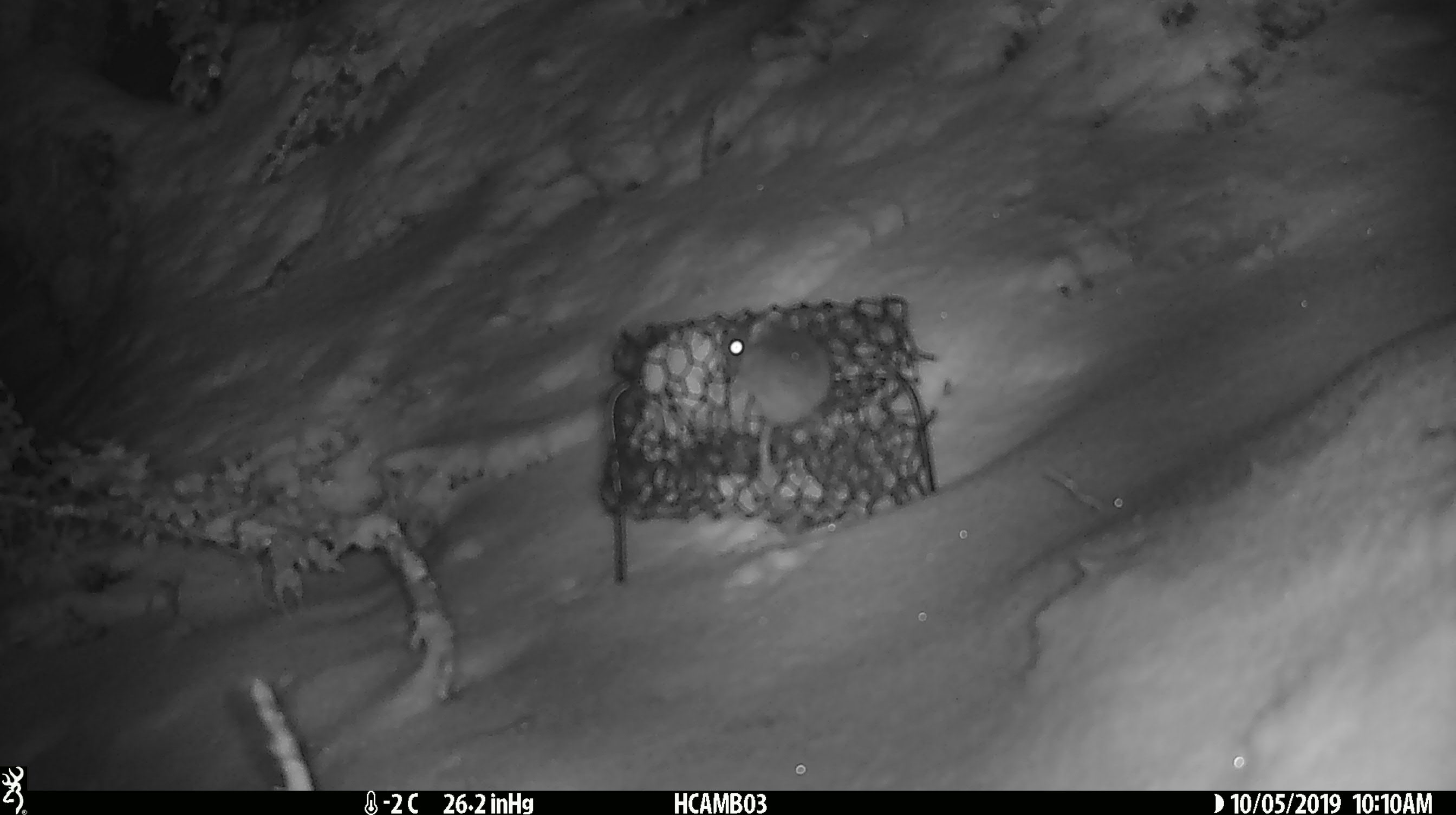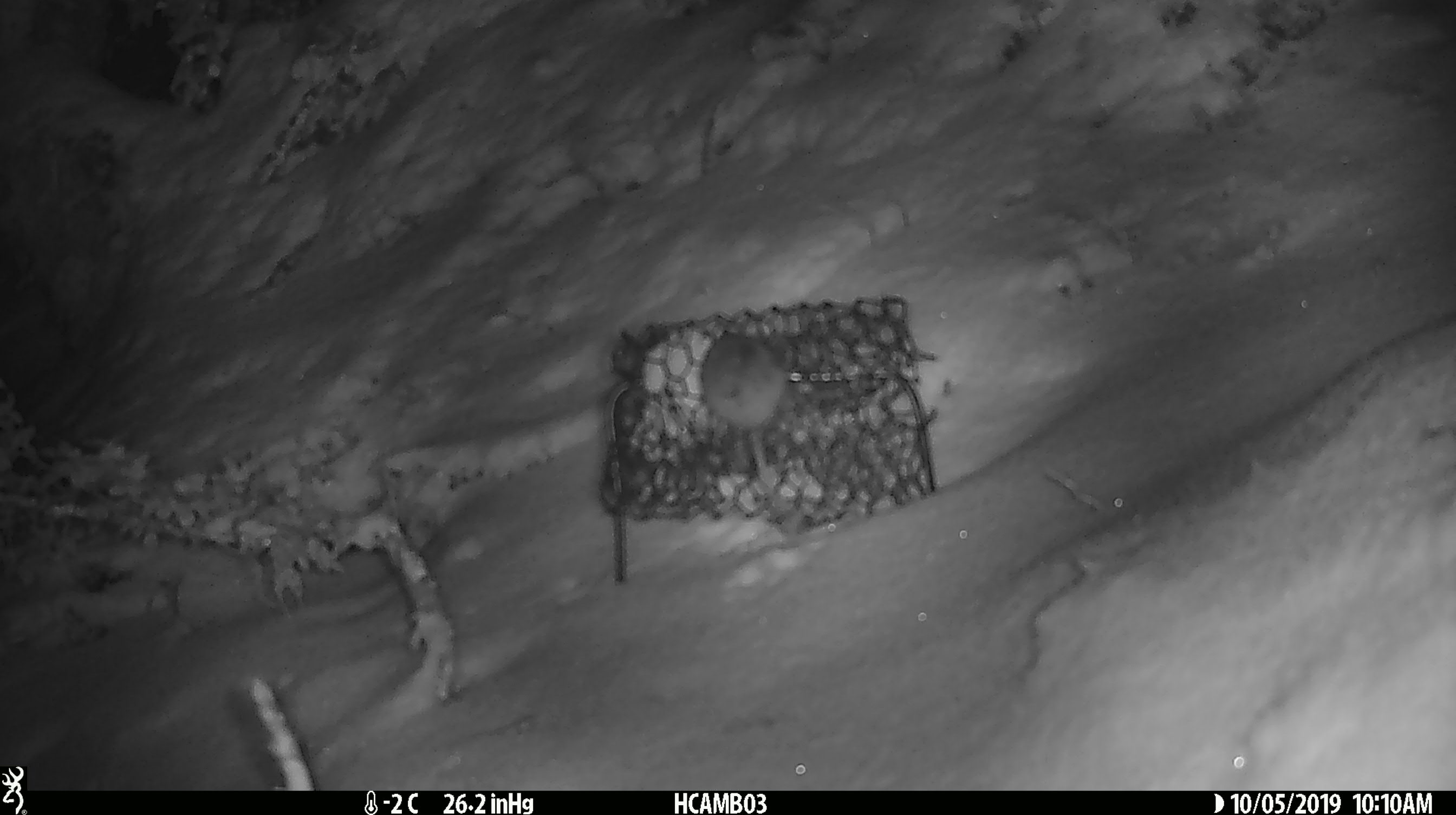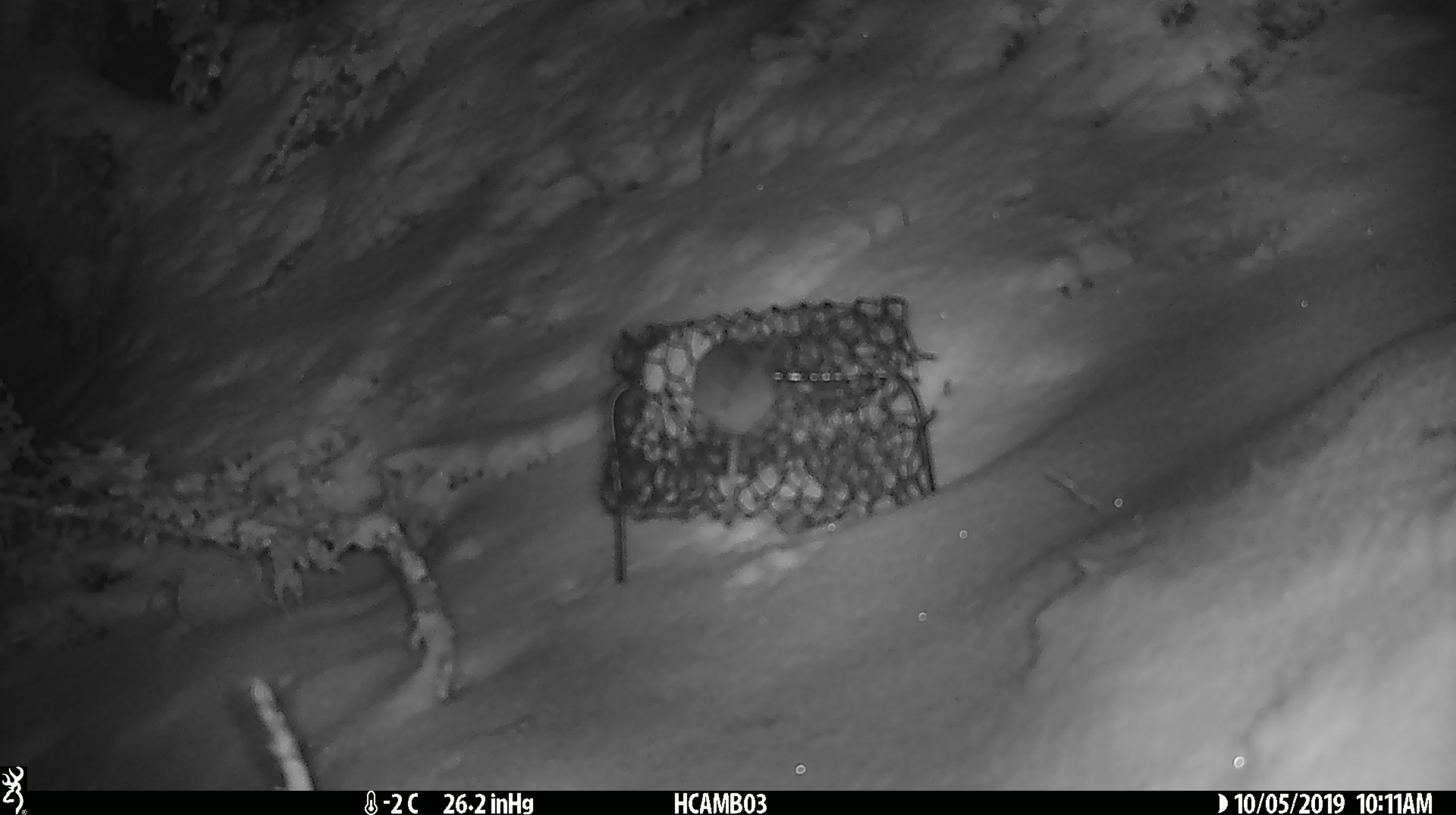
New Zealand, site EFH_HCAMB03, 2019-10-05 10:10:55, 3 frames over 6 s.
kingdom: Animalia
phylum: Chordata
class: Mammalia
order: Rodentia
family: Muridae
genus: Mus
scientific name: Mus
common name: mouse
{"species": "mouse (Mus)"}